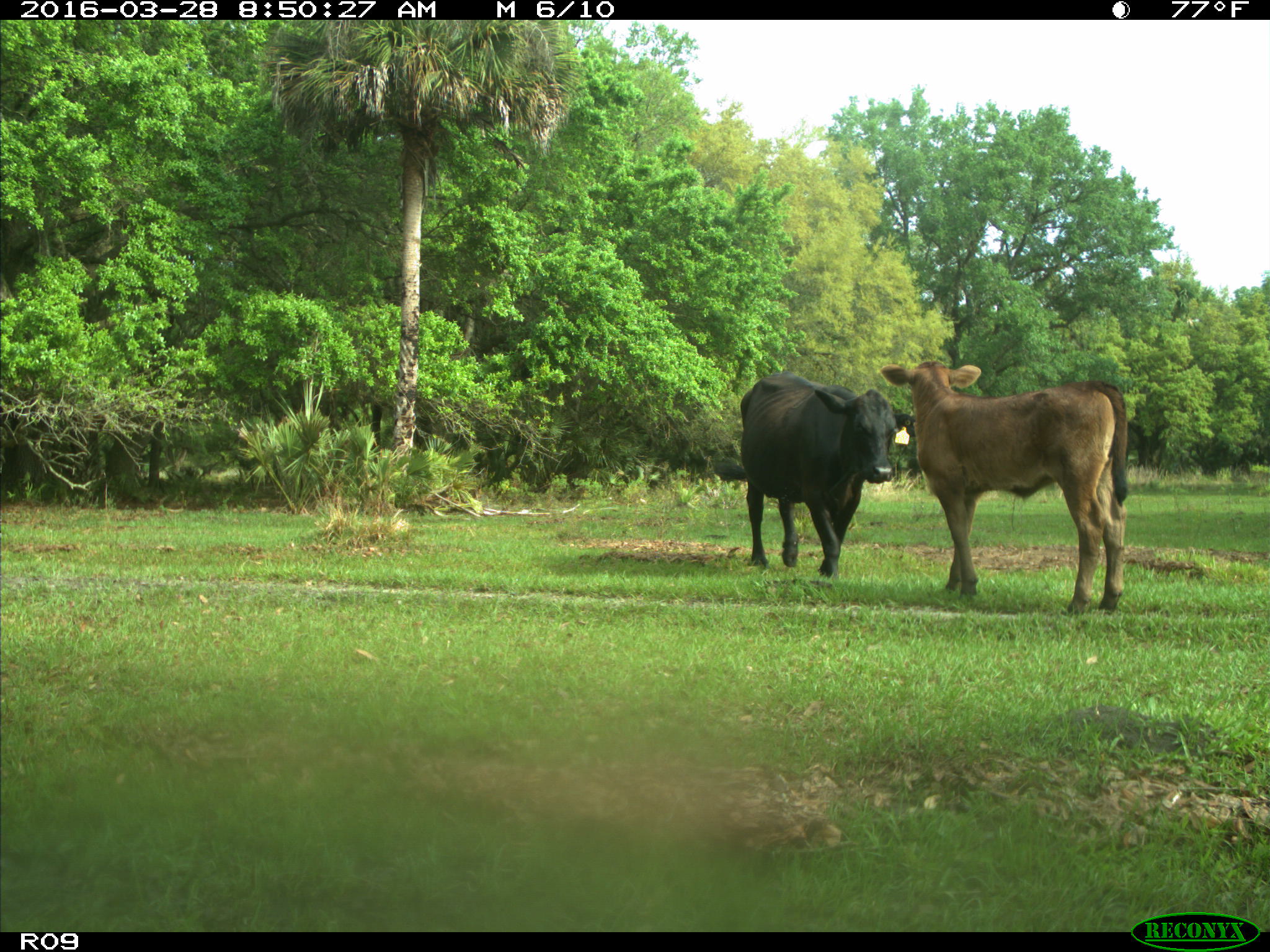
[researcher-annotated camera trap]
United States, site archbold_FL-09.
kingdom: Animalia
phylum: Chordata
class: Mammalia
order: Artiodactyla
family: Bovidae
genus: Bos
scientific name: Bos taurus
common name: domestic cow